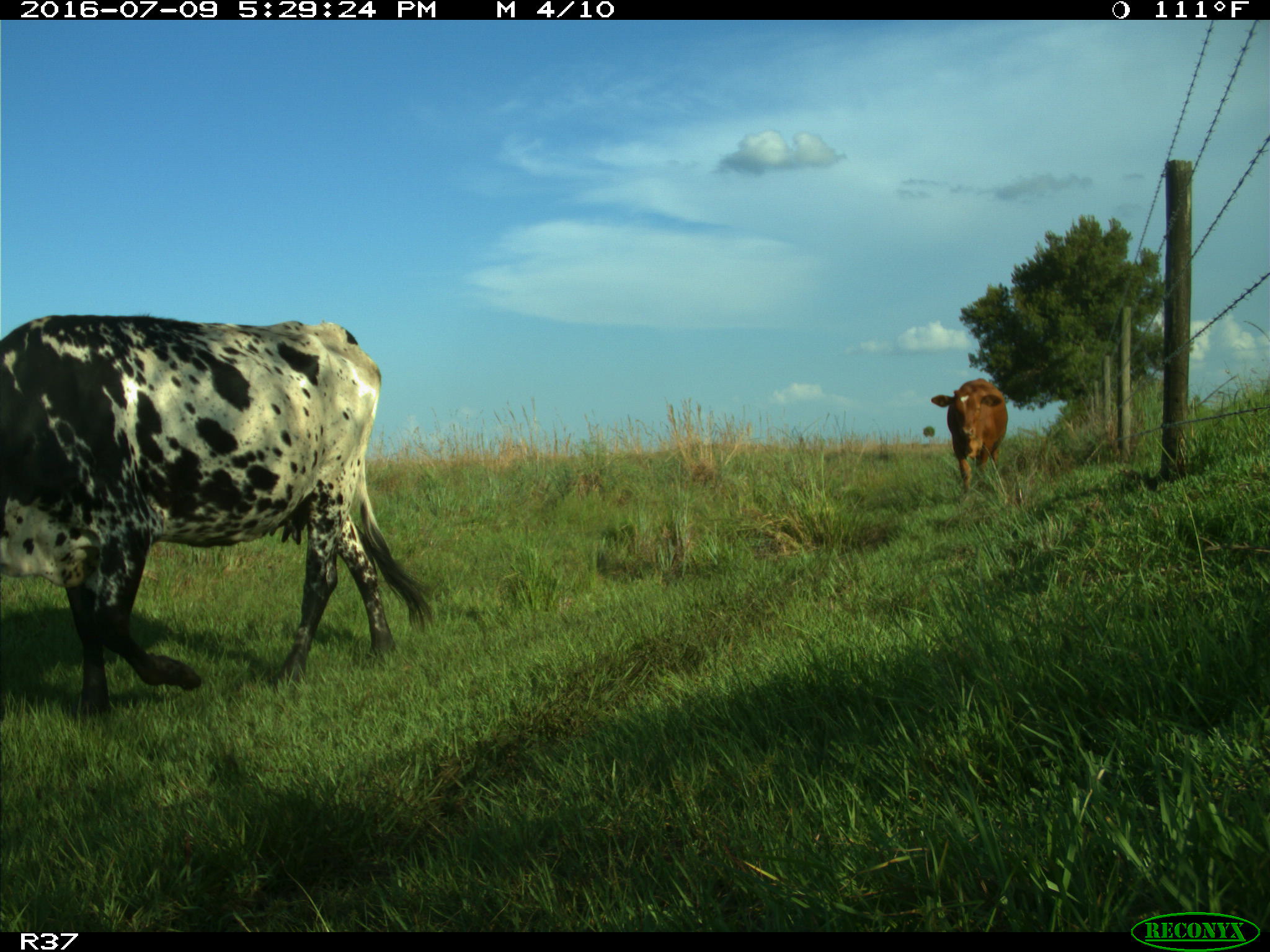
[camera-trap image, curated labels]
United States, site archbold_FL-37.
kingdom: Animalia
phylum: Chordata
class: Mammalia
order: Artiodactyla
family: Bovidae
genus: Bos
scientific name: Bos taurus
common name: domestic cow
Bos taurus (domestic cow).